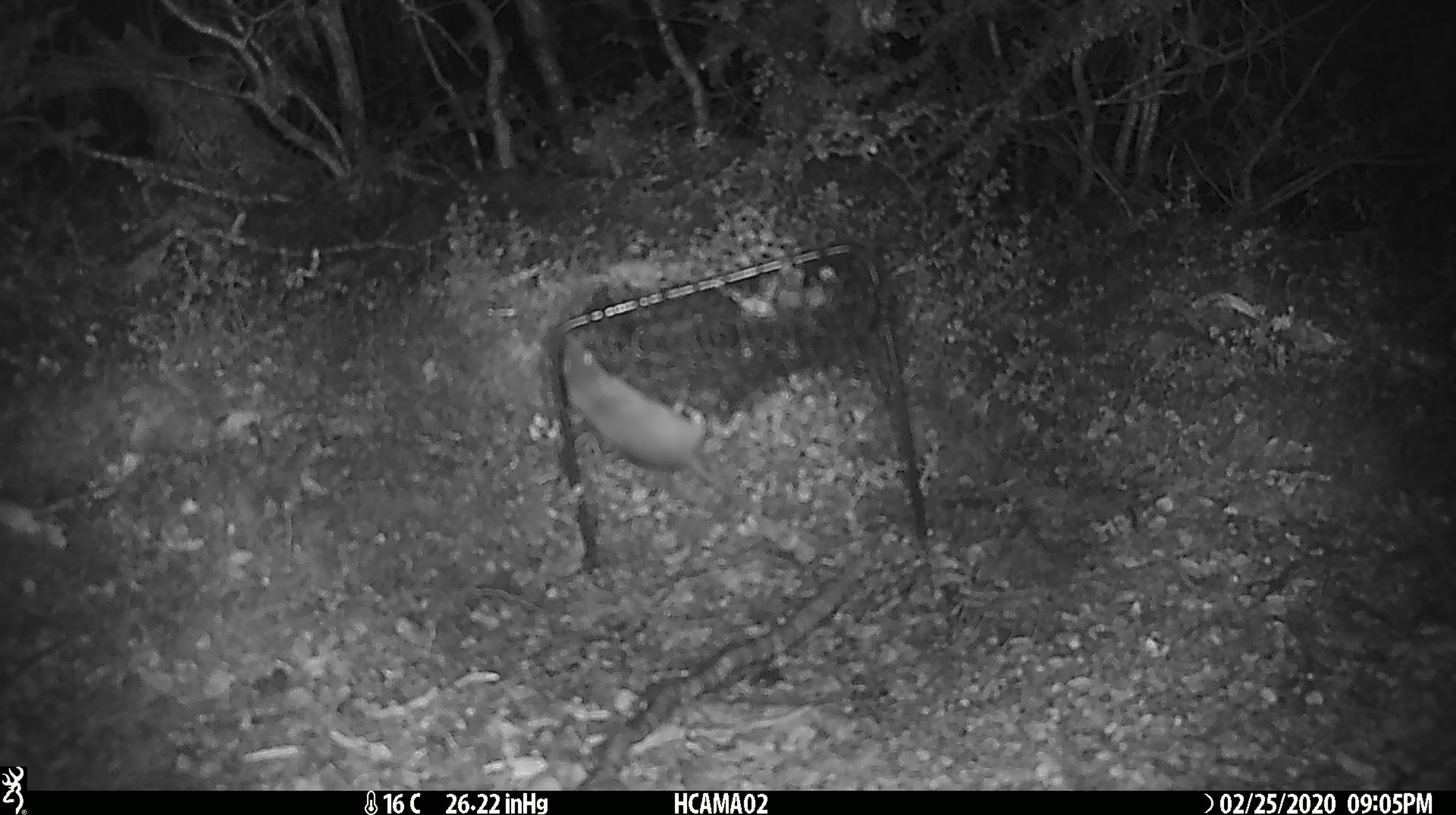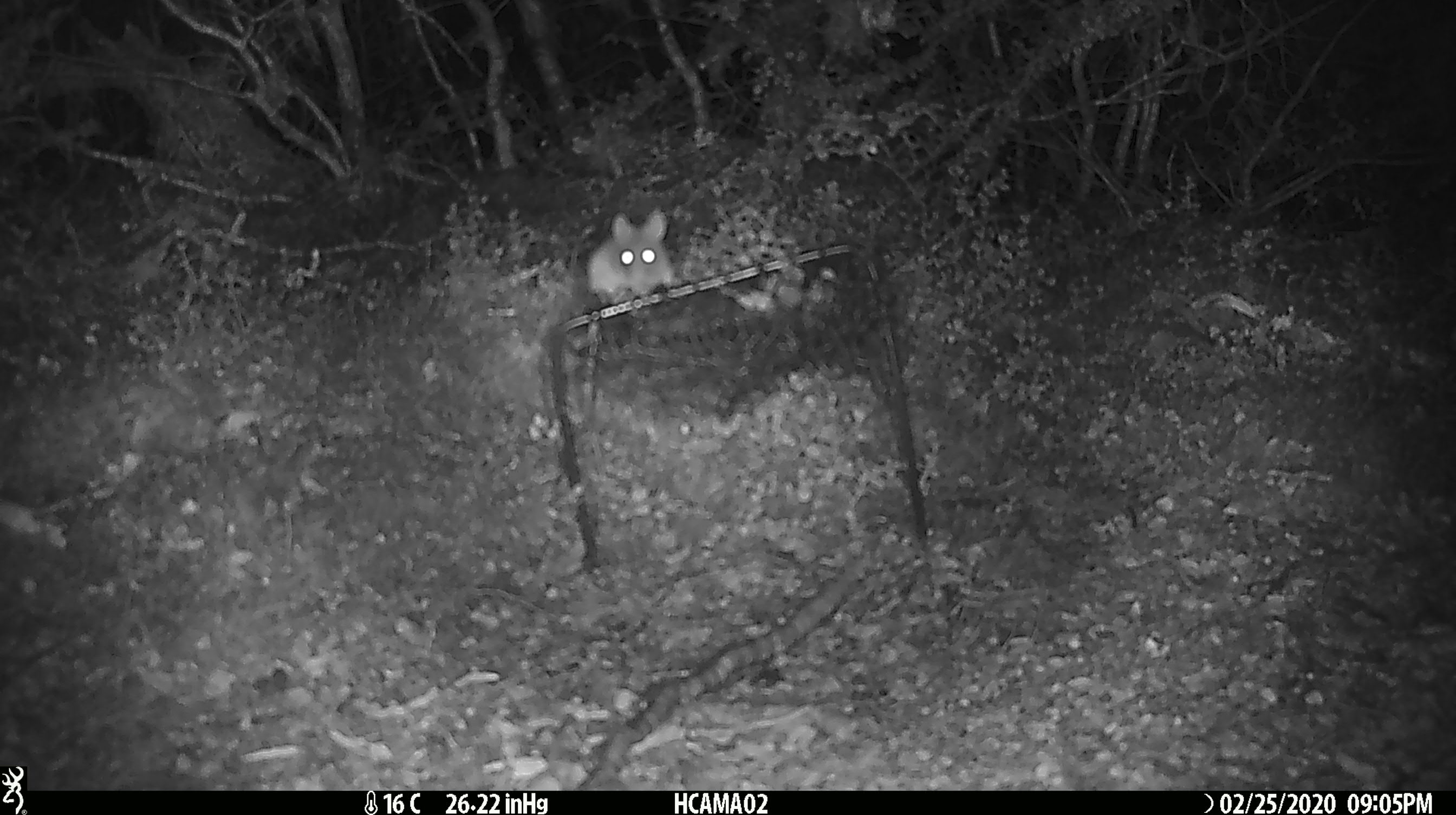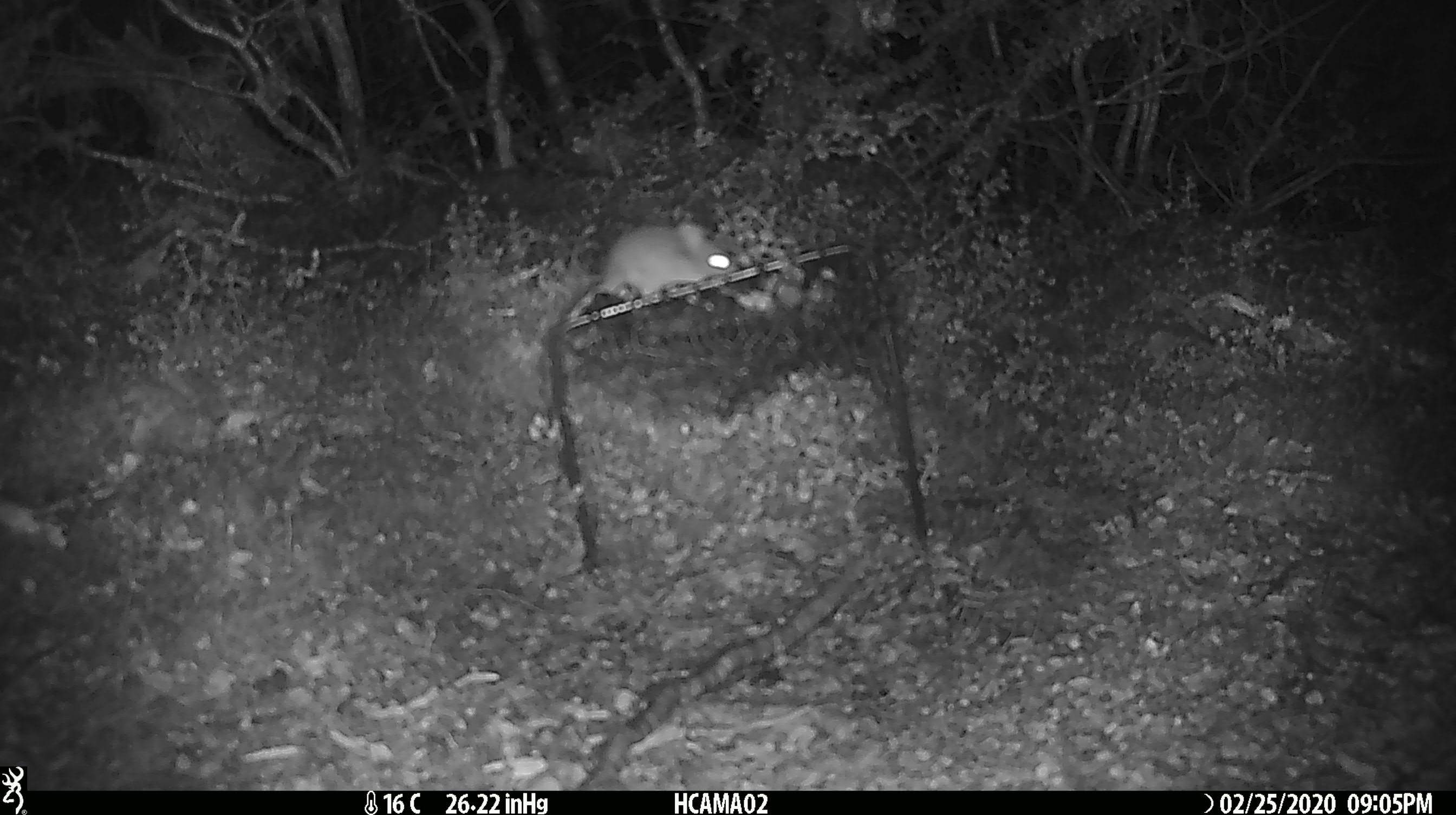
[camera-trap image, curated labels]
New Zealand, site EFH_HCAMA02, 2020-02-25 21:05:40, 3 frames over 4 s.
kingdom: Animalia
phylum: Chordata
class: Mammalia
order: Rodentia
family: Muridae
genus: Mus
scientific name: Mus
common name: mouse